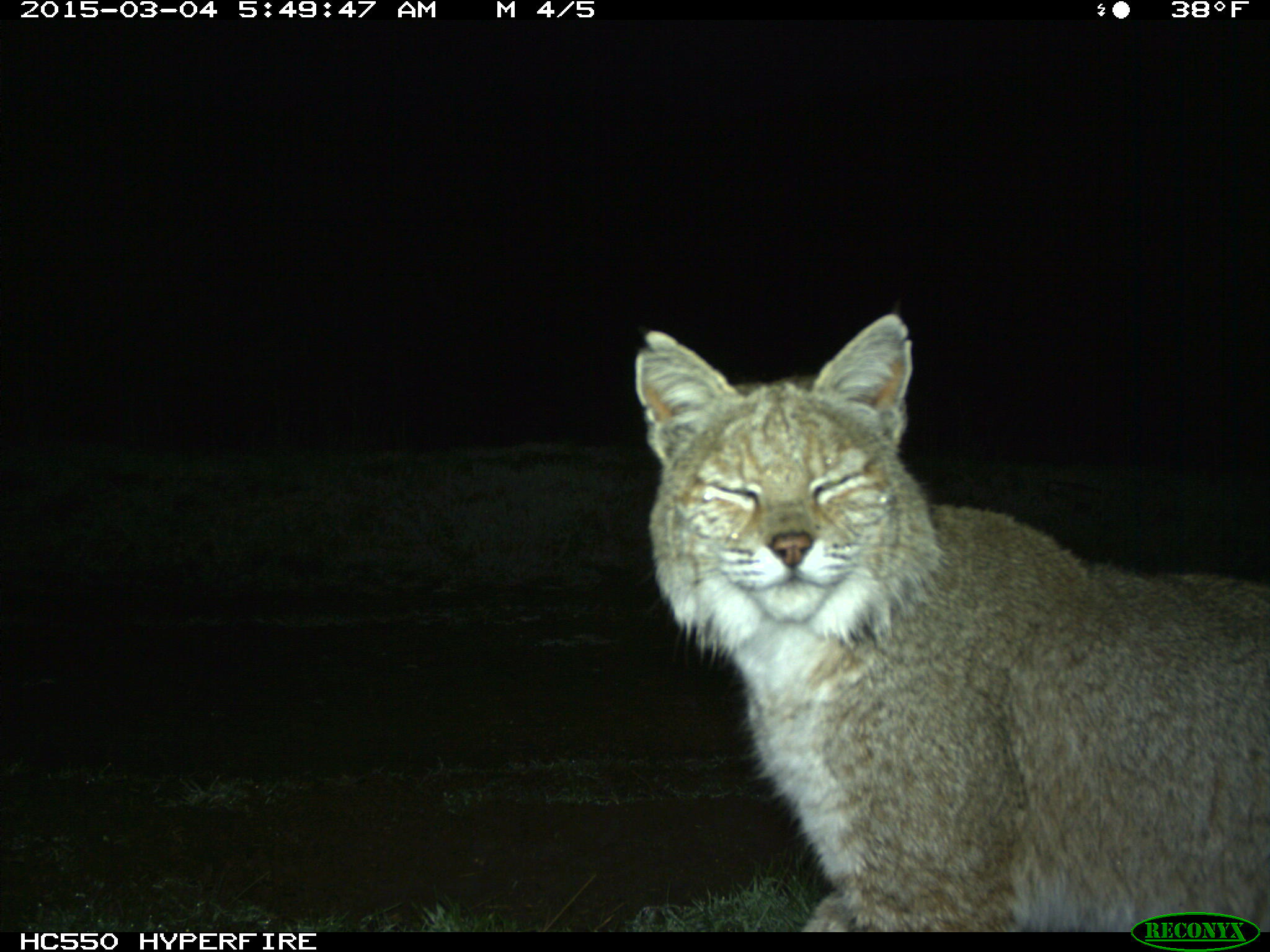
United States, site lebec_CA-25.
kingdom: Animalia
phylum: Chordata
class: Mammalia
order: Carnivora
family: Felidae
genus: Lynx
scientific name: Lynx rufus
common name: bobcat